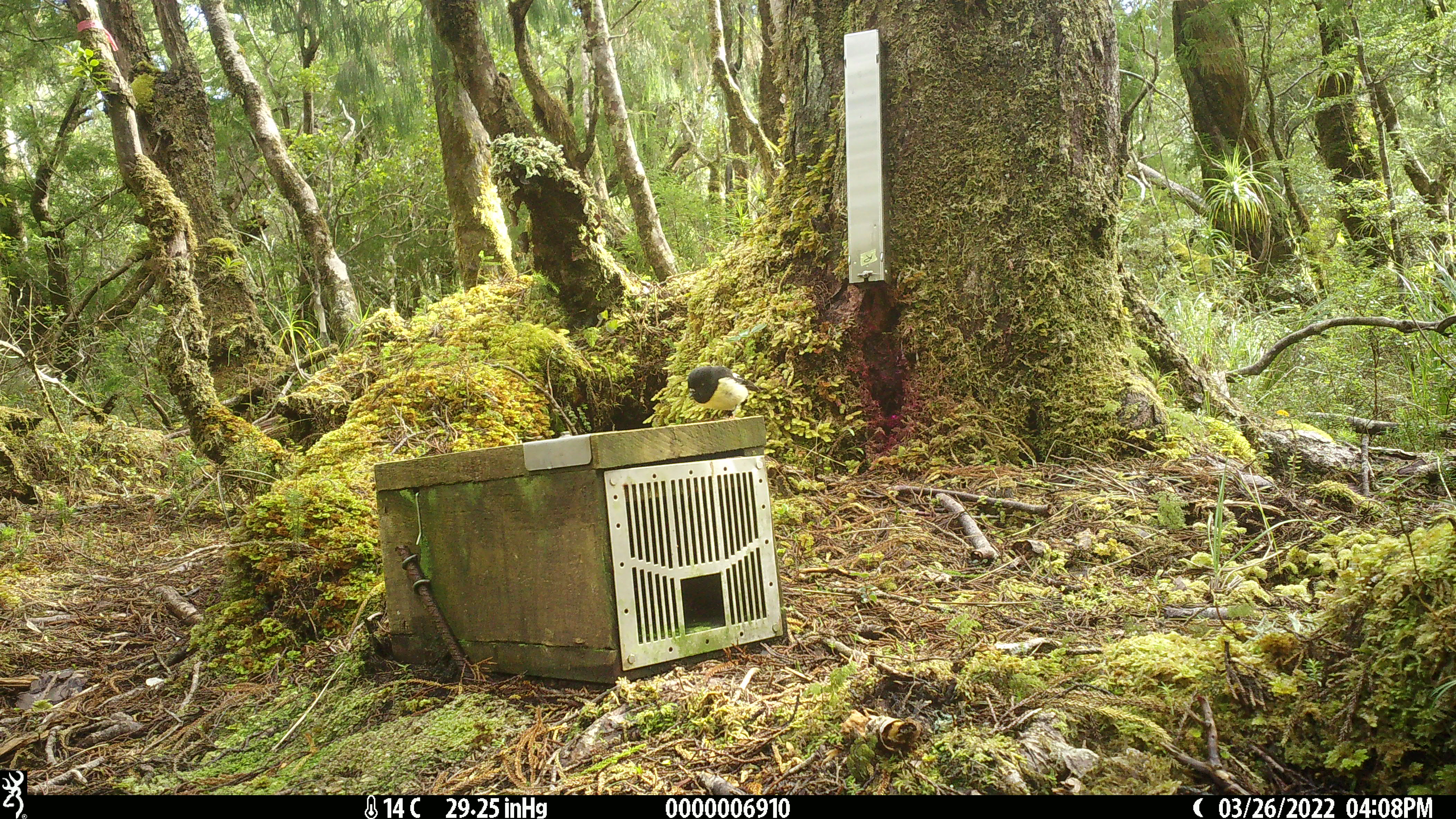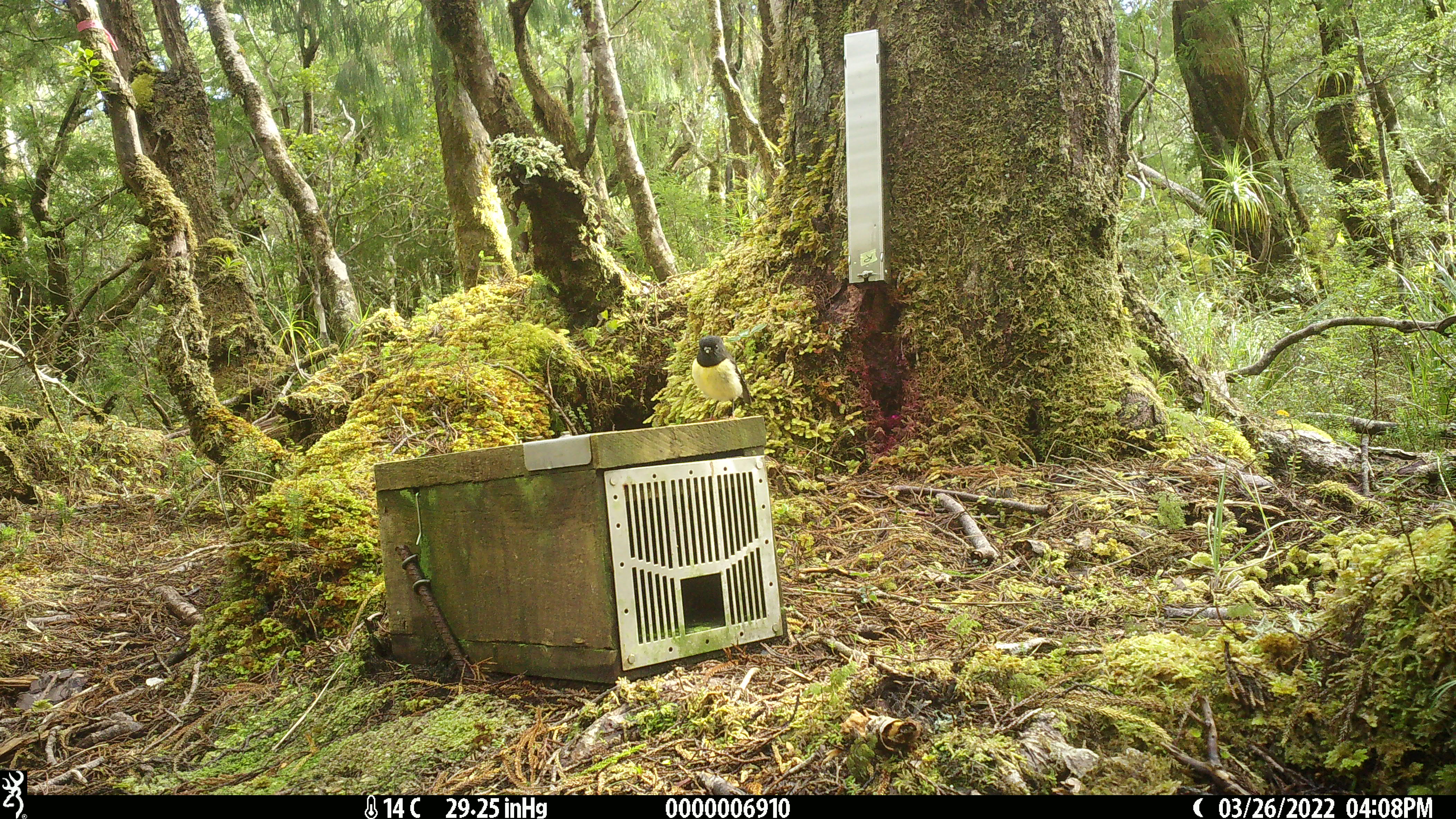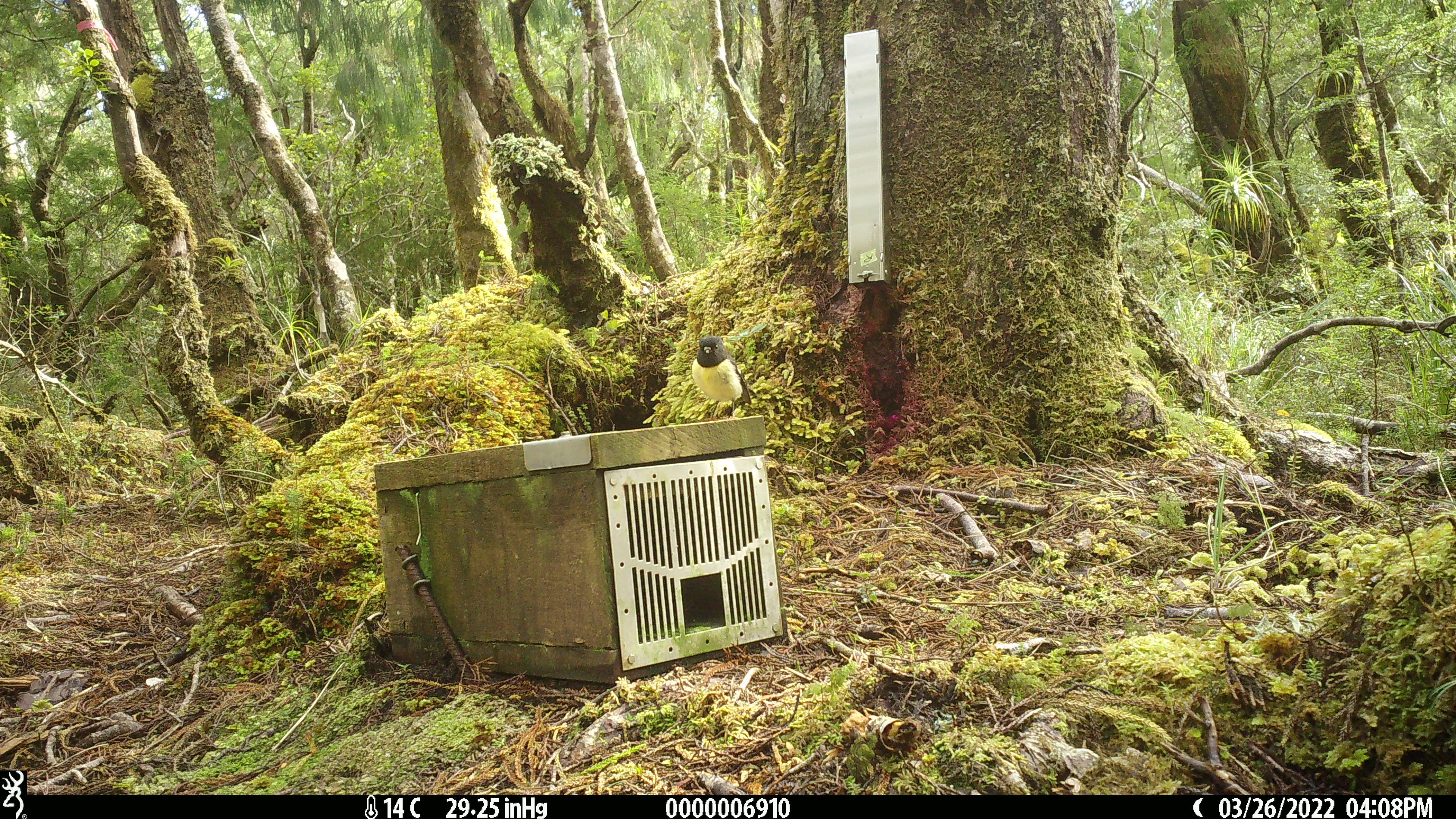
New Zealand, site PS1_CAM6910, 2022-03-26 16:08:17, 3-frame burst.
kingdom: Animalia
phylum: Chordata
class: Aves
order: Passeriformes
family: Petroicidae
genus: Petroica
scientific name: Petroica macrocephala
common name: tomtit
Tomtit (Petroica macrocephala).